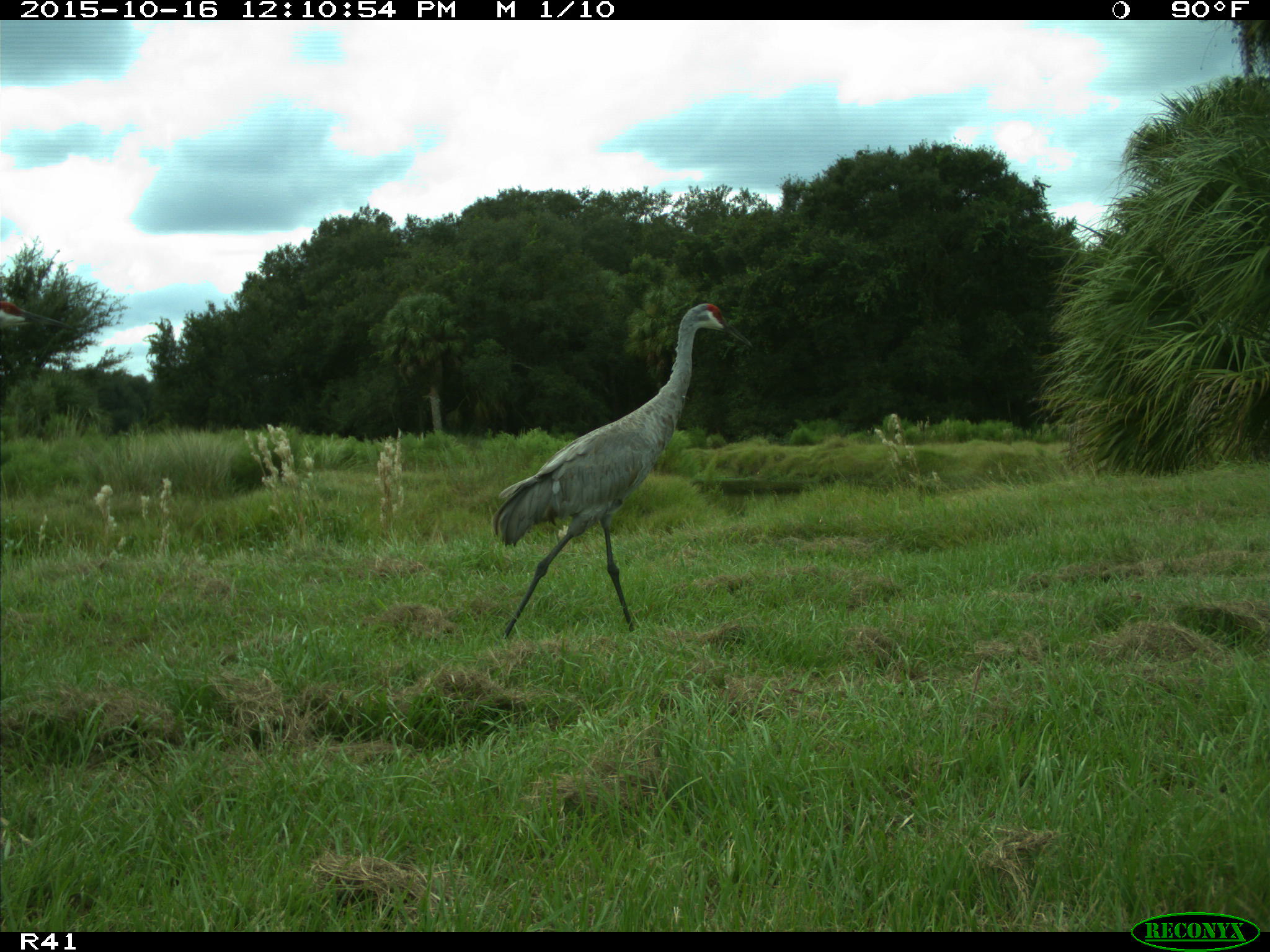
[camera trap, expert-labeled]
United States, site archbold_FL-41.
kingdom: Animalia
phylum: Chordata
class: Aves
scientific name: Aves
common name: birds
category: unidentified bird